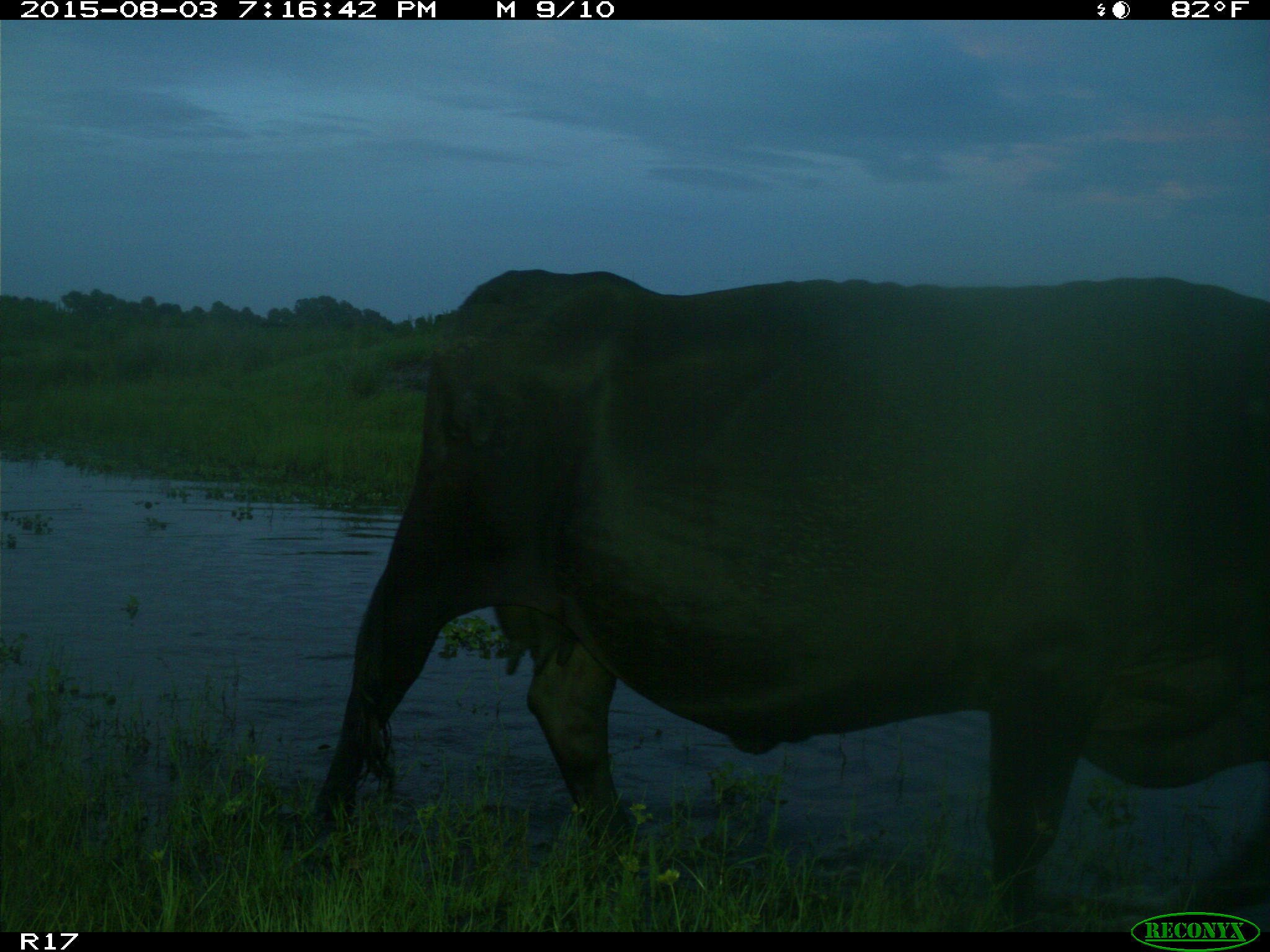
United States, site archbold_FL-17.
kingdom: Animalia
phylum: Chordata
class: Mammalia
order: Artiodactyla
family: Bovidae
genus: Bos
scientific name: Bos taurus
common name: domestic cow